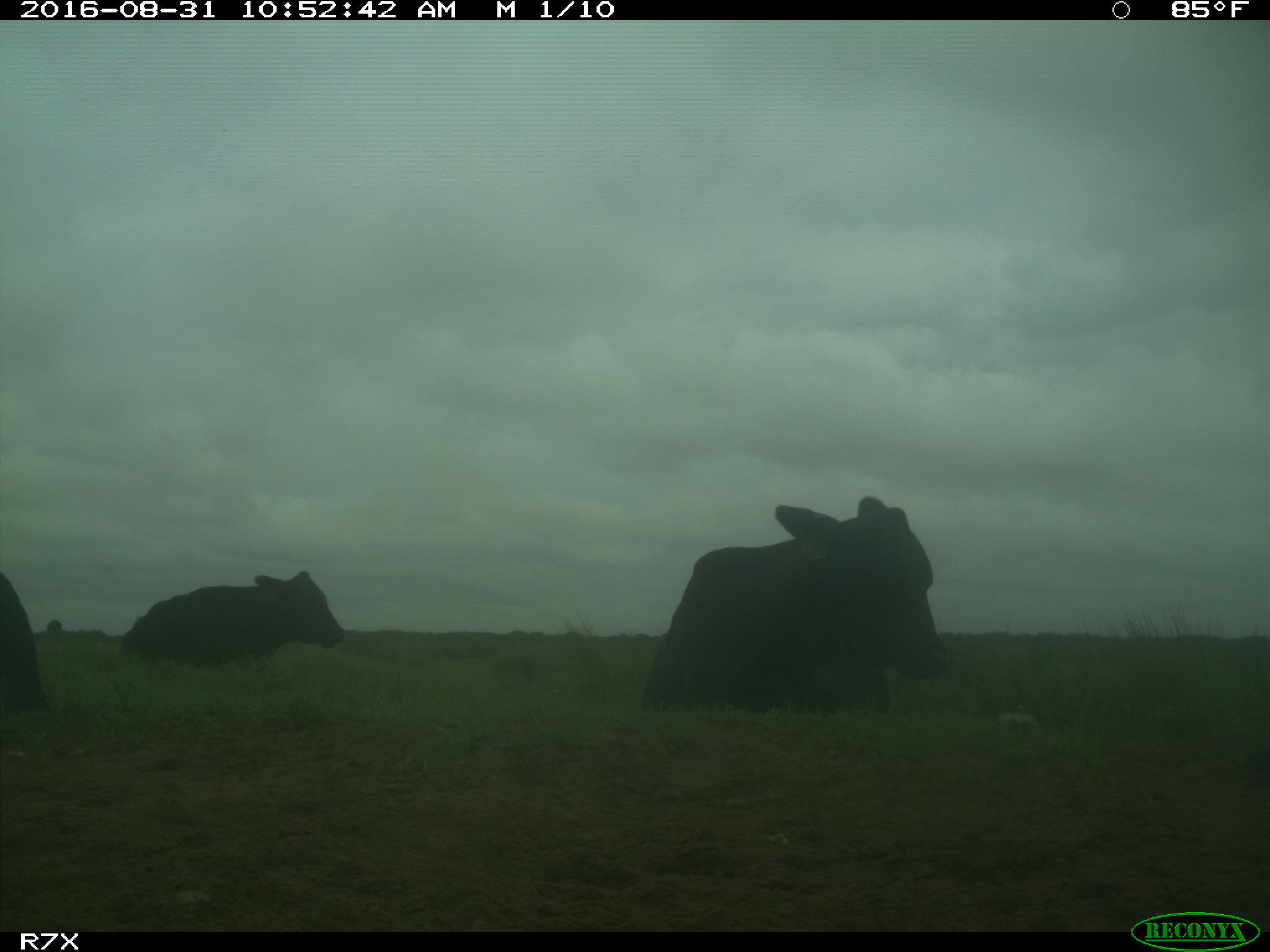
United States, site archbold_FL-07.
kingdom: Animalia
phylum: Chordata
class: Mammalia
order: Artiodactyla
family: Bovidae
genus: Bos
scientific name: Bos taurus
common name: domestic cow